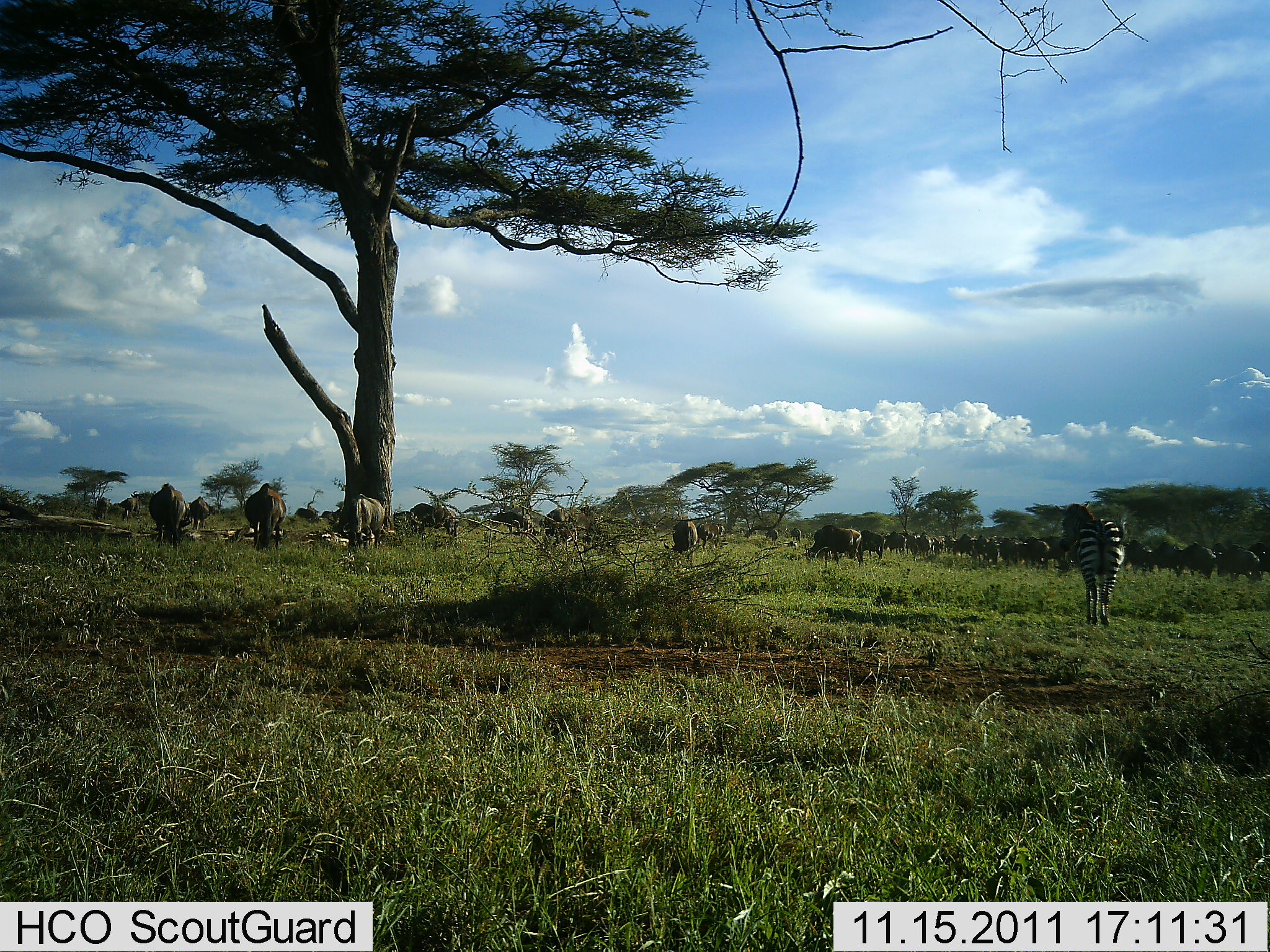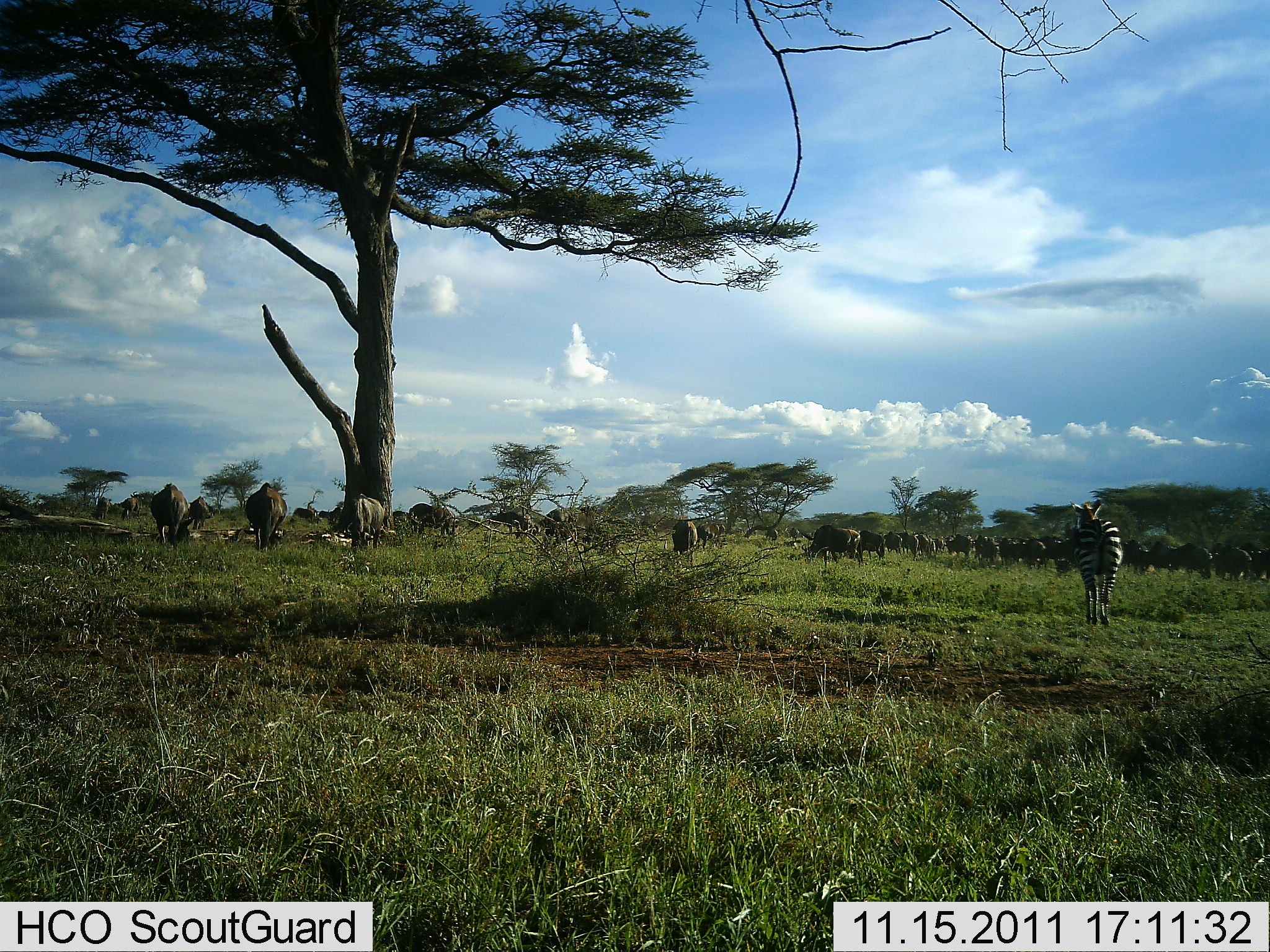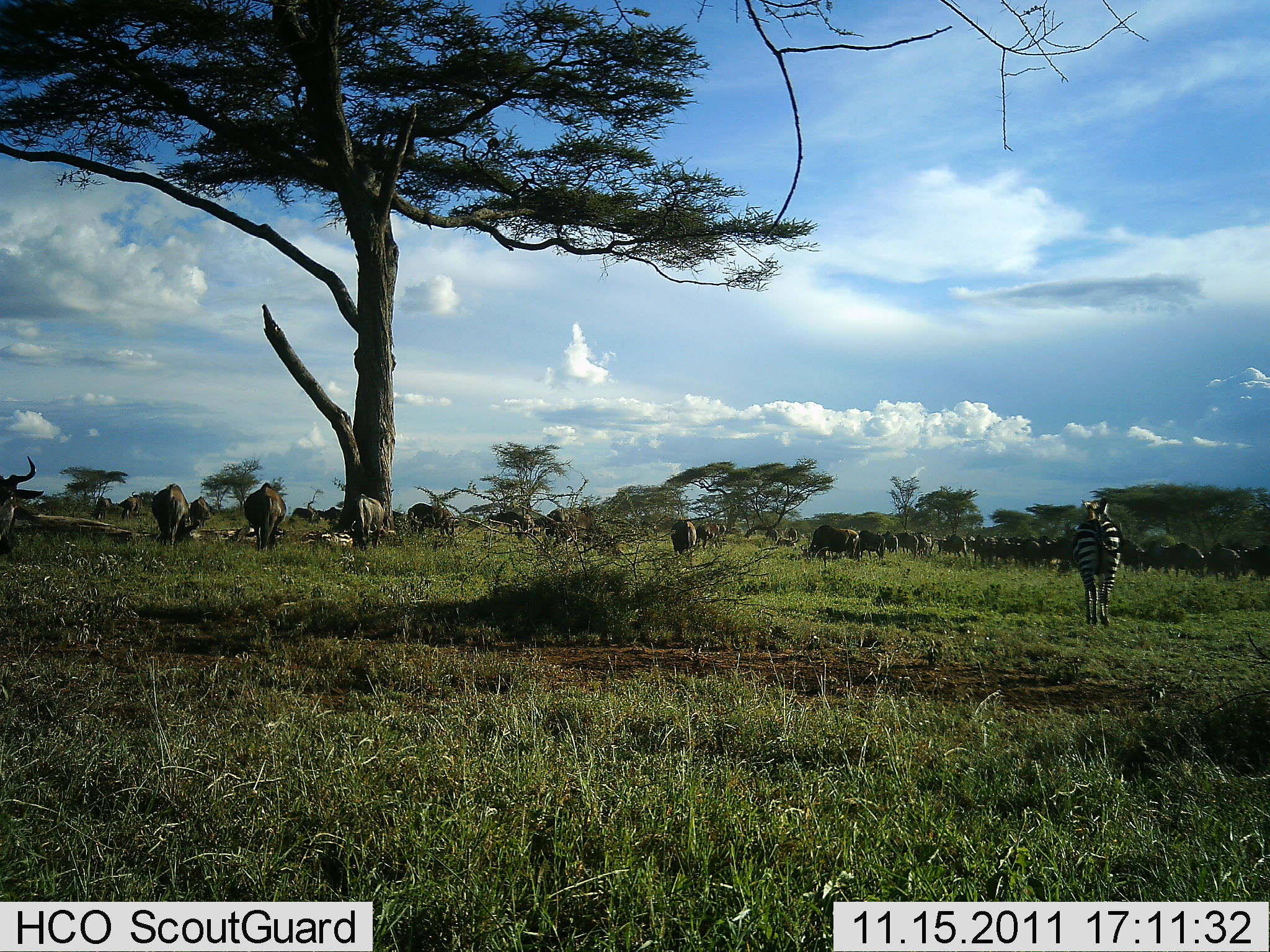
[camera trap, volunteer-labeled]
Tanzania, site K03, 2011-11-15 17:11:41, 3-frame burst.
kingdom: Animalia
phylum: Chordata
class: Mammalia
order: Artiodactyla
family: Bovidae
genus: Connochaetes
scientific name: Connochaetes taurinus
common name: blue wildebeest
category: wildebeest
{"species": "wildebeest (blue wildebeest) (Connochaetes taurinus)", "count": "11-50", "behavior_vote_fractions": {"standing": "58%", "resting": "0%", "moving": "42%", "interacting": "0%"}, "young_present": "0%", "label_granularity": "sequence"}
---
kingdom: Animalia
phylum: Chordata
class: Mammalia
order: Perissodactyla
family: Equidae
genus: Equus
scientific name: Equus quagga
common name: plains zebra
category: zebra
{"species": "zebra (plains zebra) (Equus quagga)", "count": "1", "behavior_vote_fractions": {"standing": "88%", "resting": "0%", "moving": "12%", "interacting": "0%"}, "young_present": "0%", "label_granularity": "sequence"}